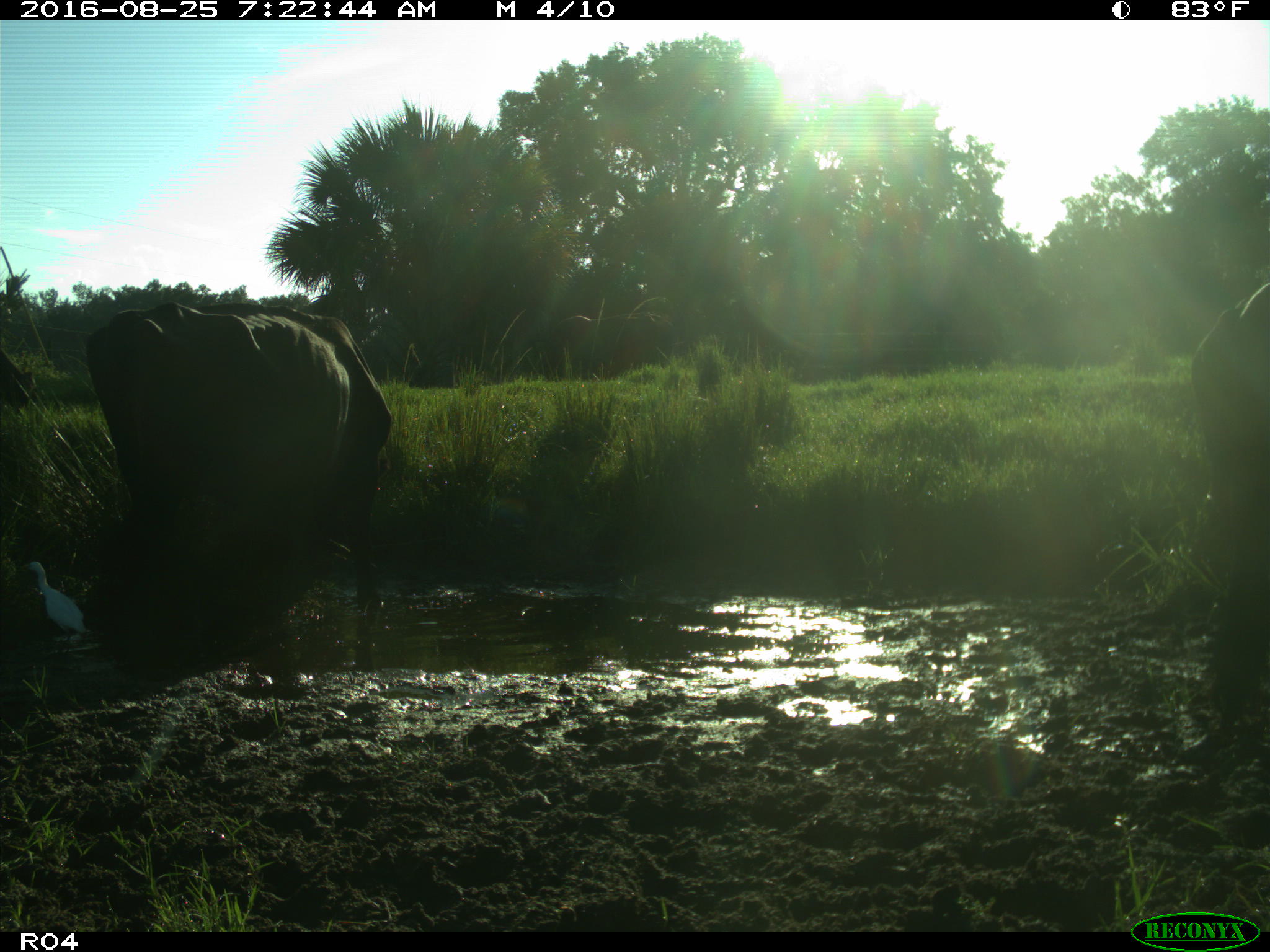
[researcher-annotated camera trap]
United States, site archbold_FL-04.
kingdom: Animalia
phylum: Chordata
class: Mammalia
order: Artiodactyla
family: Bovidae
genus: Bos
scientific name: Bos taurus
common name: domestic cow